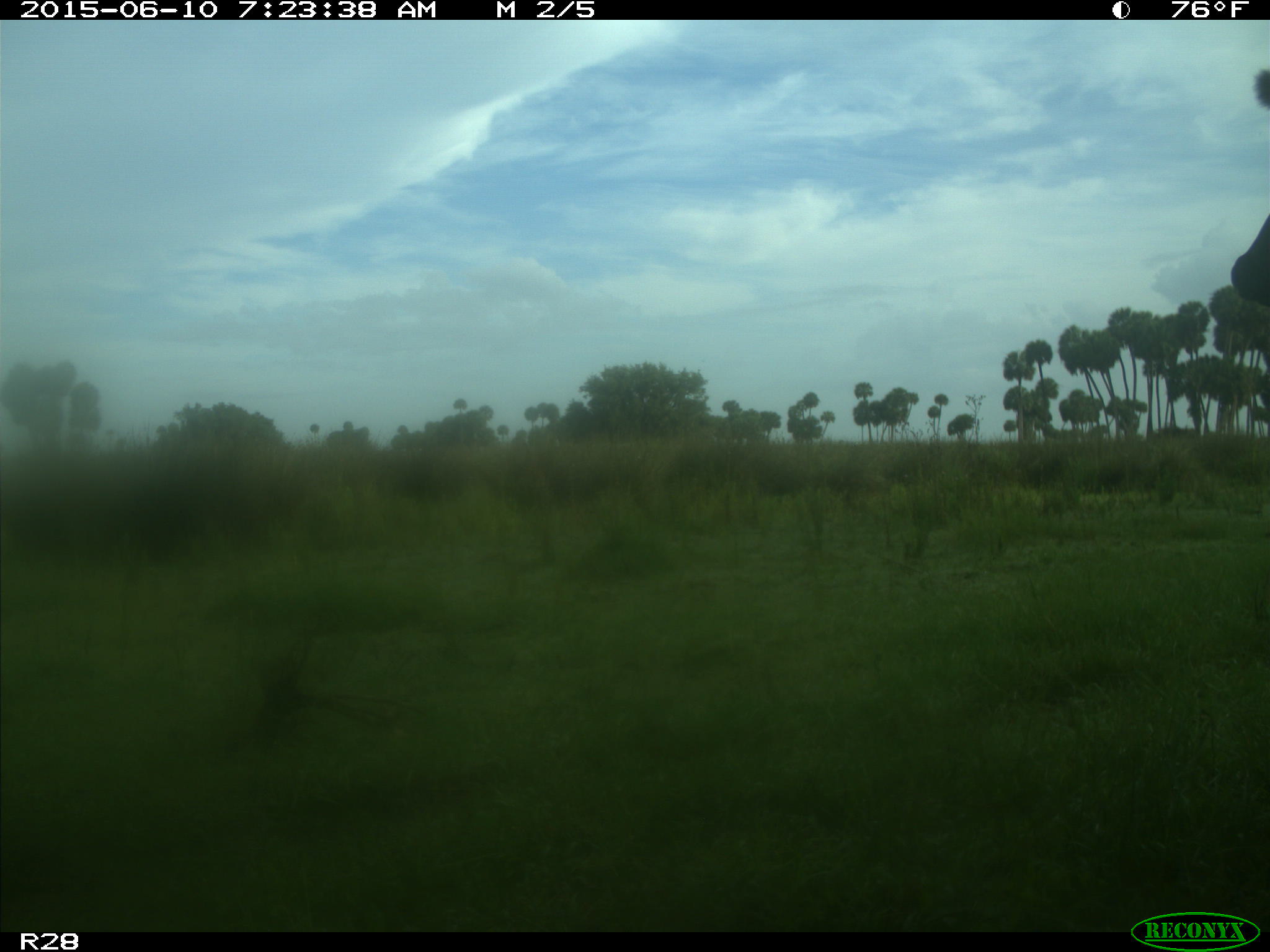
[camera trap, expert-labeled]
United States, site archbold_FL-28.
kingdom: Animalia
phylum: Chordata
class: Mammalia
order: Artiodactyla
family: Bovidae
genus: Bos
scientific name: Bos taurus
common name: domestic cow